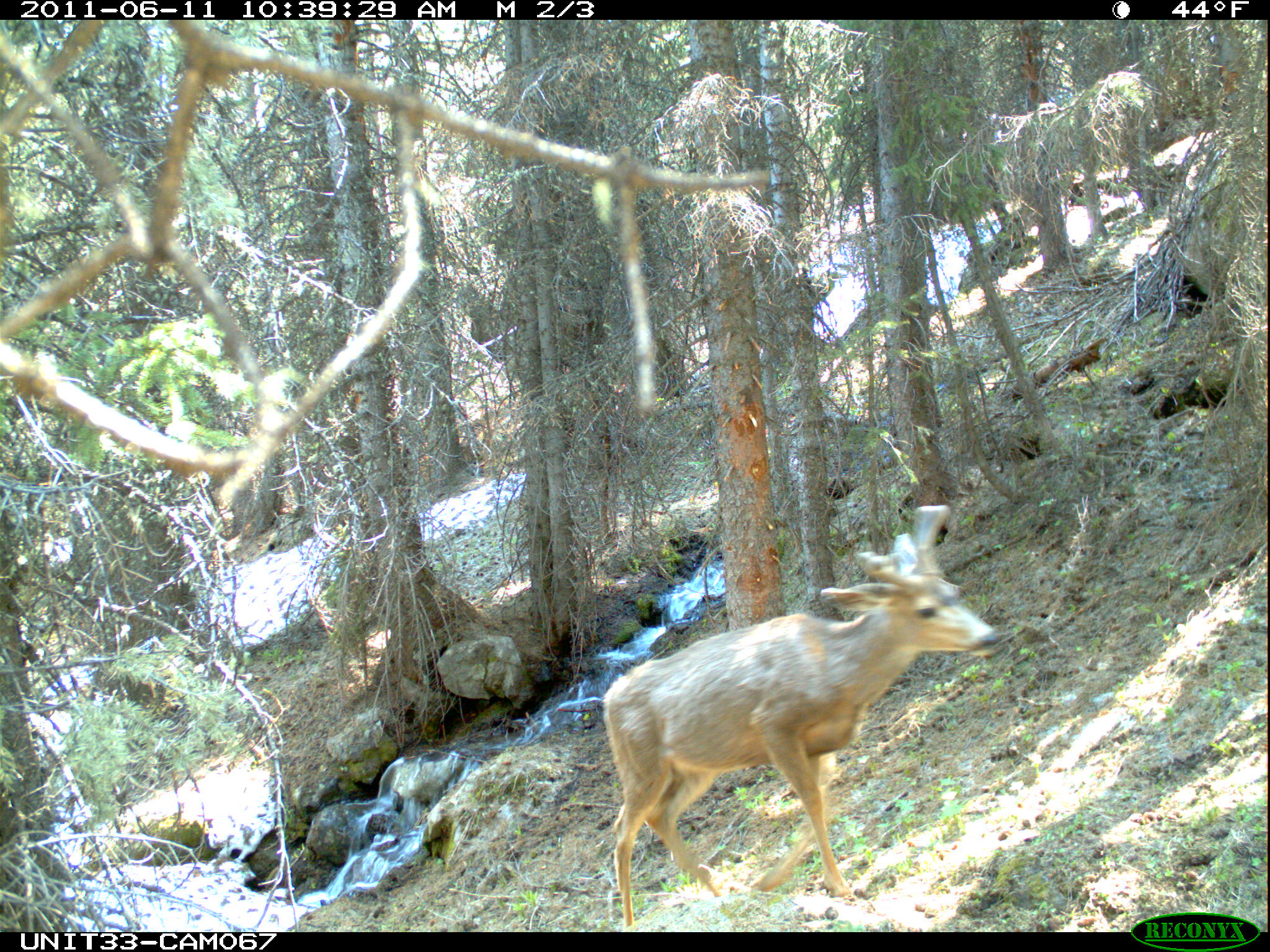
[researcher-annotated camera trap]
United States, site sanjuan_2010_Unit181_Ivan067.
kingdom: Animalia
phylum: Chordata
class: Mammalia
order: Artiodactyla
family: Cervidae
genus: Odocoileus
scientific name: Odocoileus hemionus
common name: mule deer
Odocoileus hemionus (mule deer).